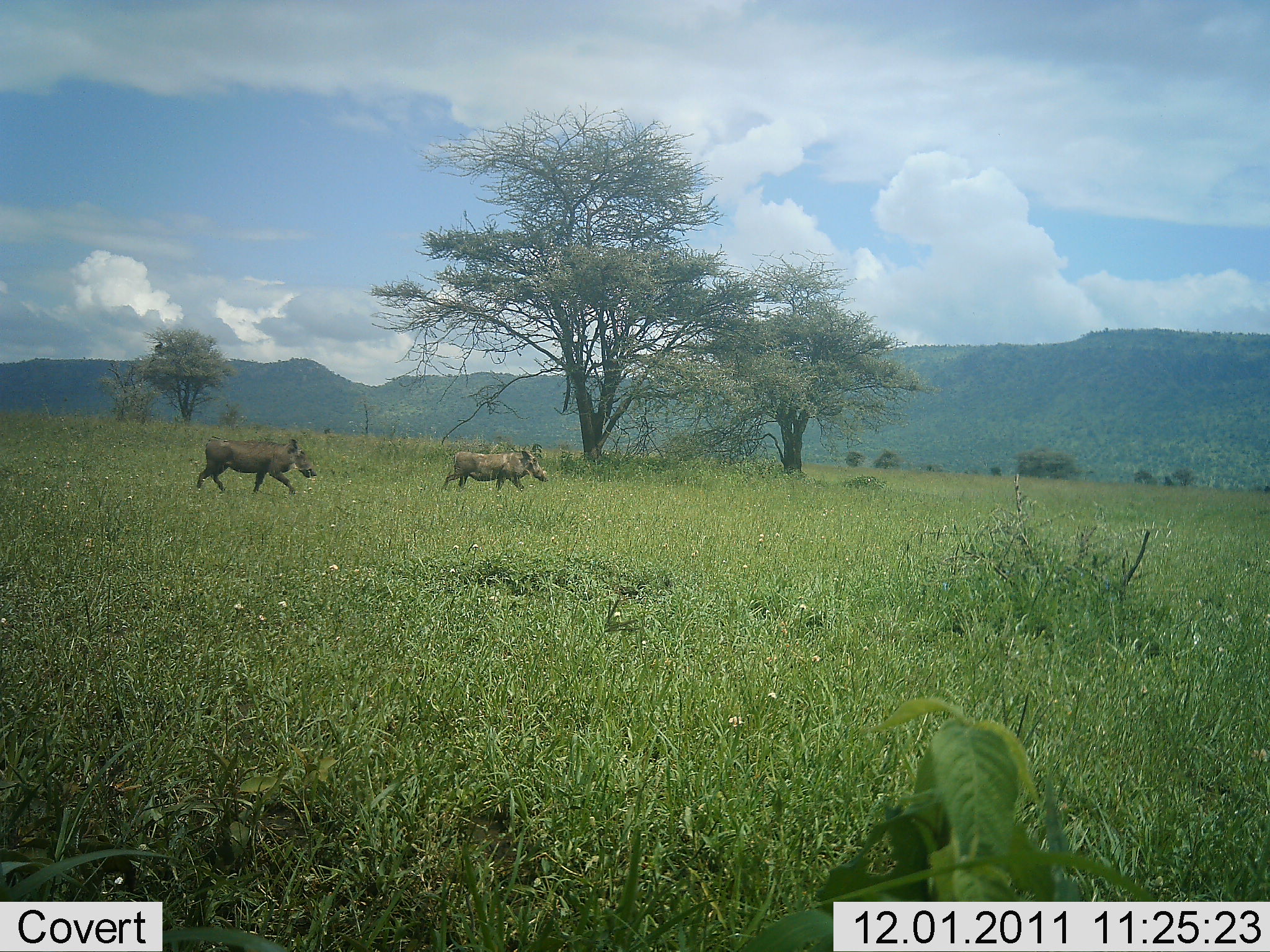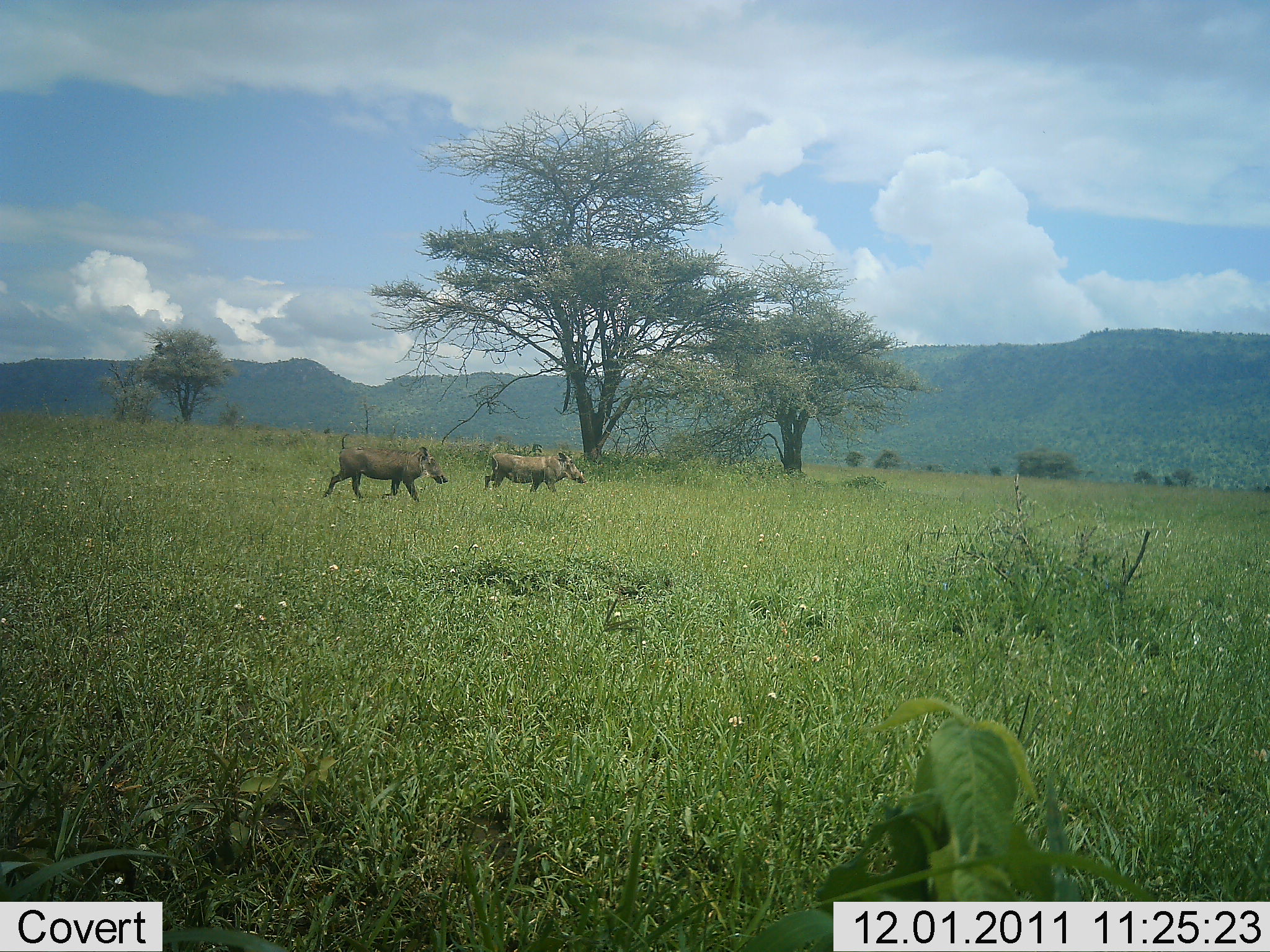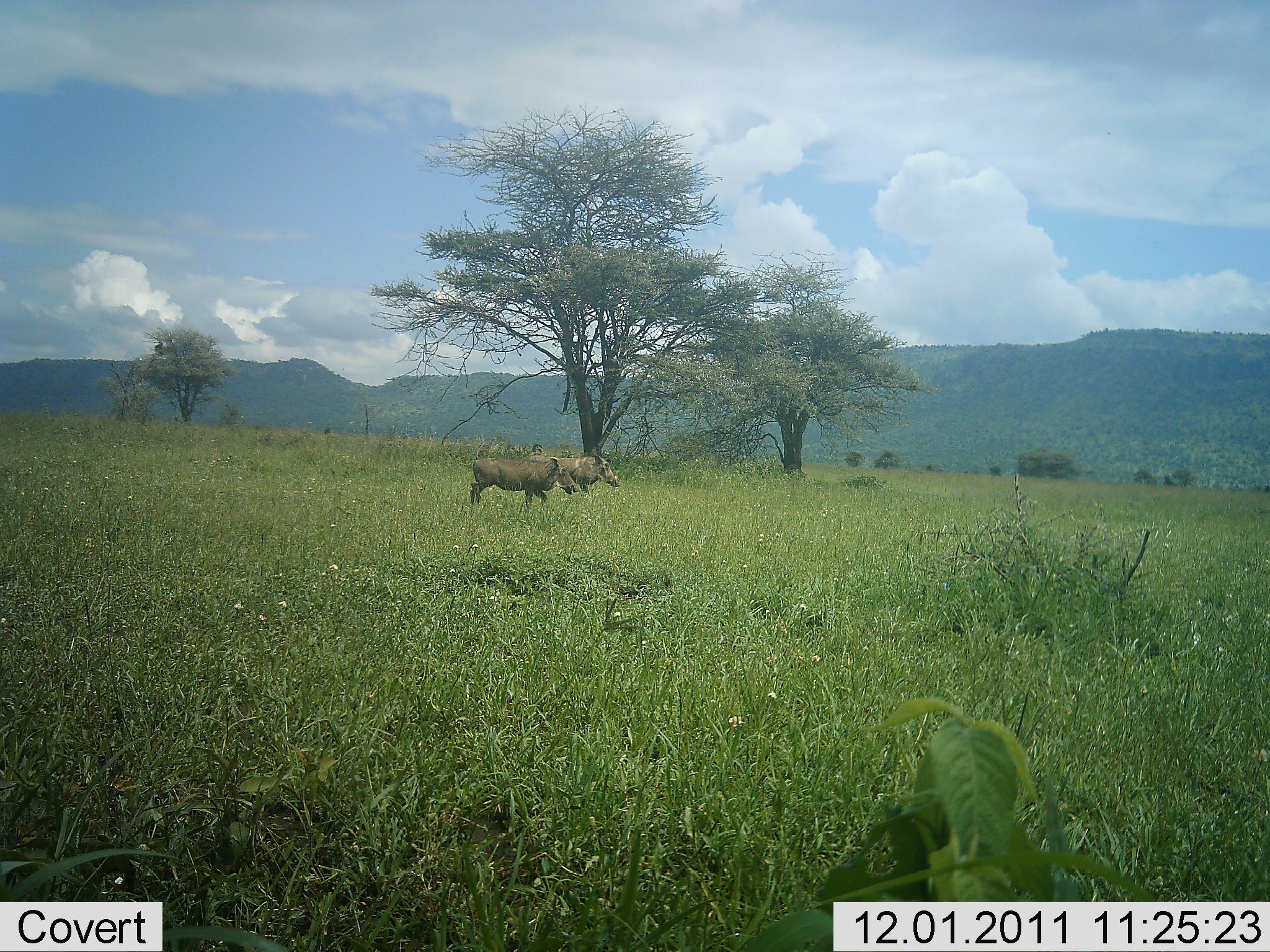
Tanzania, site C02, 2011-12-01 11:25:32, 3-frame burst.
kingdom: Animalia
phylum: Chordata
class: Mammalia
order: Artiodactyla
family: Suidae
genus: Phacochoerus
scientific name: Phacochoerus africanus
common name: warthog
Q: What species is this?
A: Warthog (Phacochoerus africanus).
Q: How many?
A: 2.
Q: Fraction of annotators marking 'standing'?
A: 0%.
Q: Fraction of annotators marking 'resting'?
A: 0%.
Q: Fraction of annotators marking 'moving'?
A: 100%.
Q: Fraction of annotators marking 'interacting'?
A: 0%.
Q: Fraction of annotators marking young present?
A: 0%.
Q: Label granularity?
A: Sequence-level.